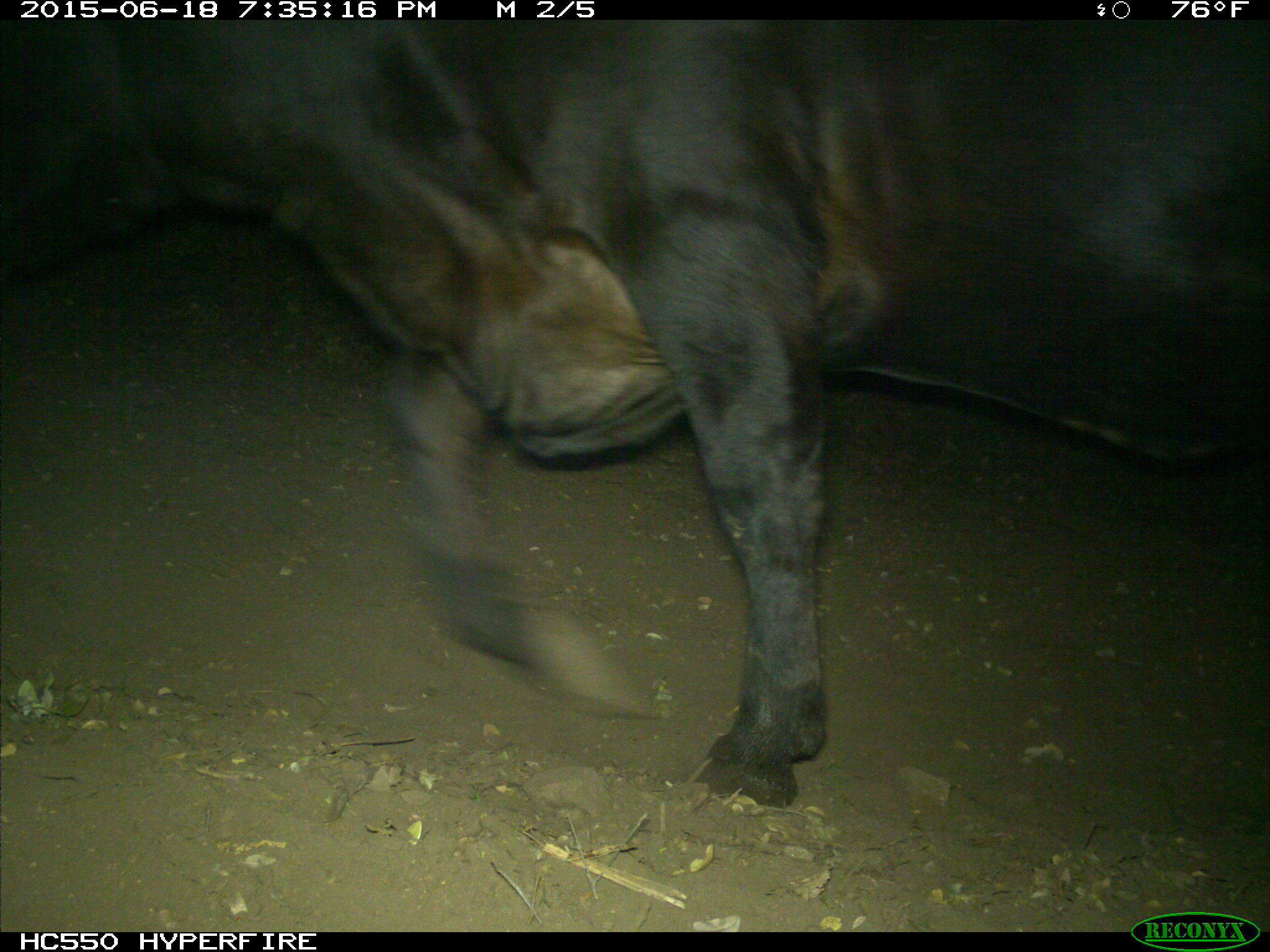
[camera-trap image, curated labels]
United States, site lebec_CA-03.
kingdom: Animalia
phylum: Chordata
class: Mammalia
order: Artiodactyla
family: Bovidae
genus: Bos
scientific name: Bos taurus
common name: domestic cow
Bos taurus (domestic cow).